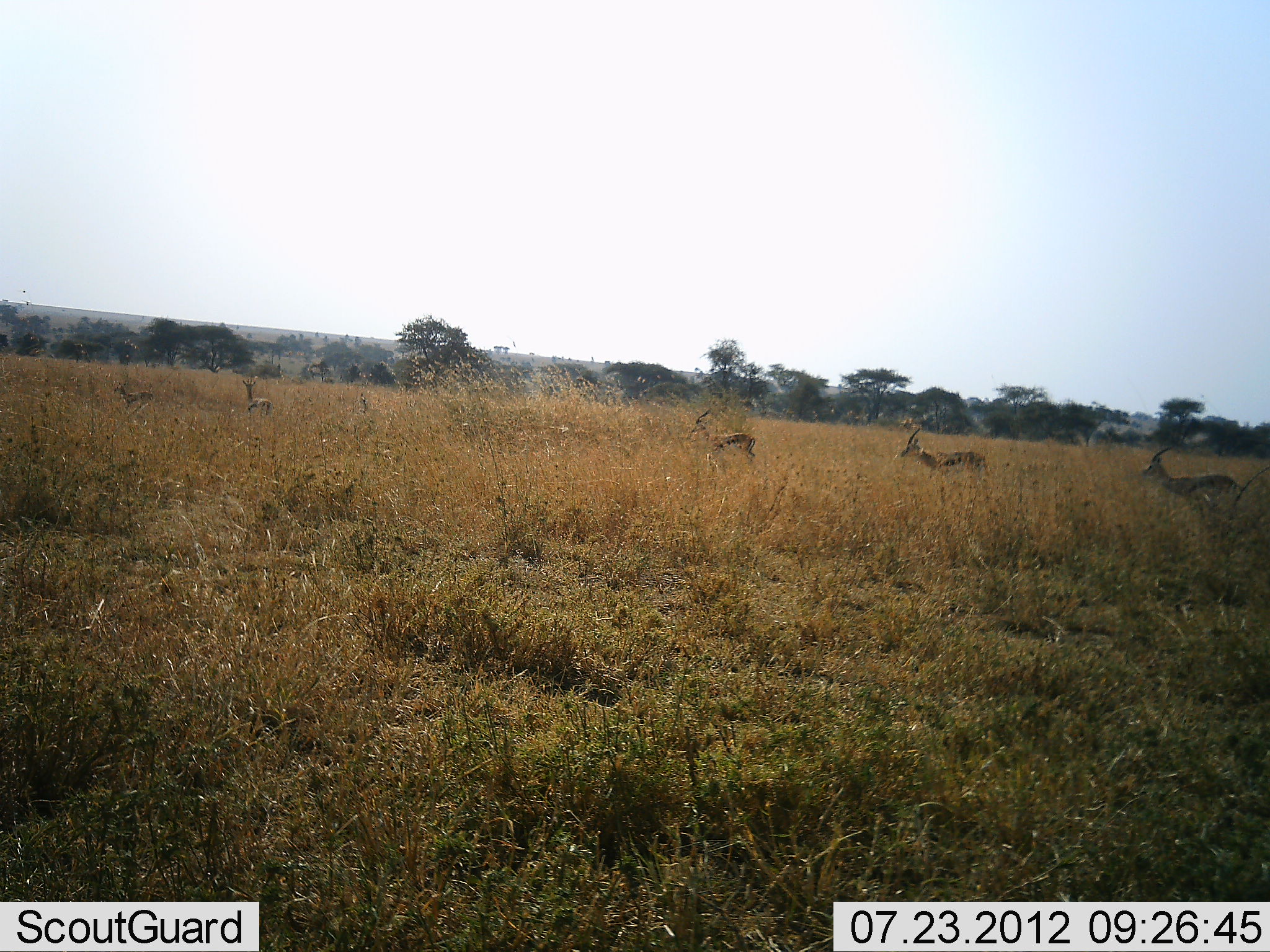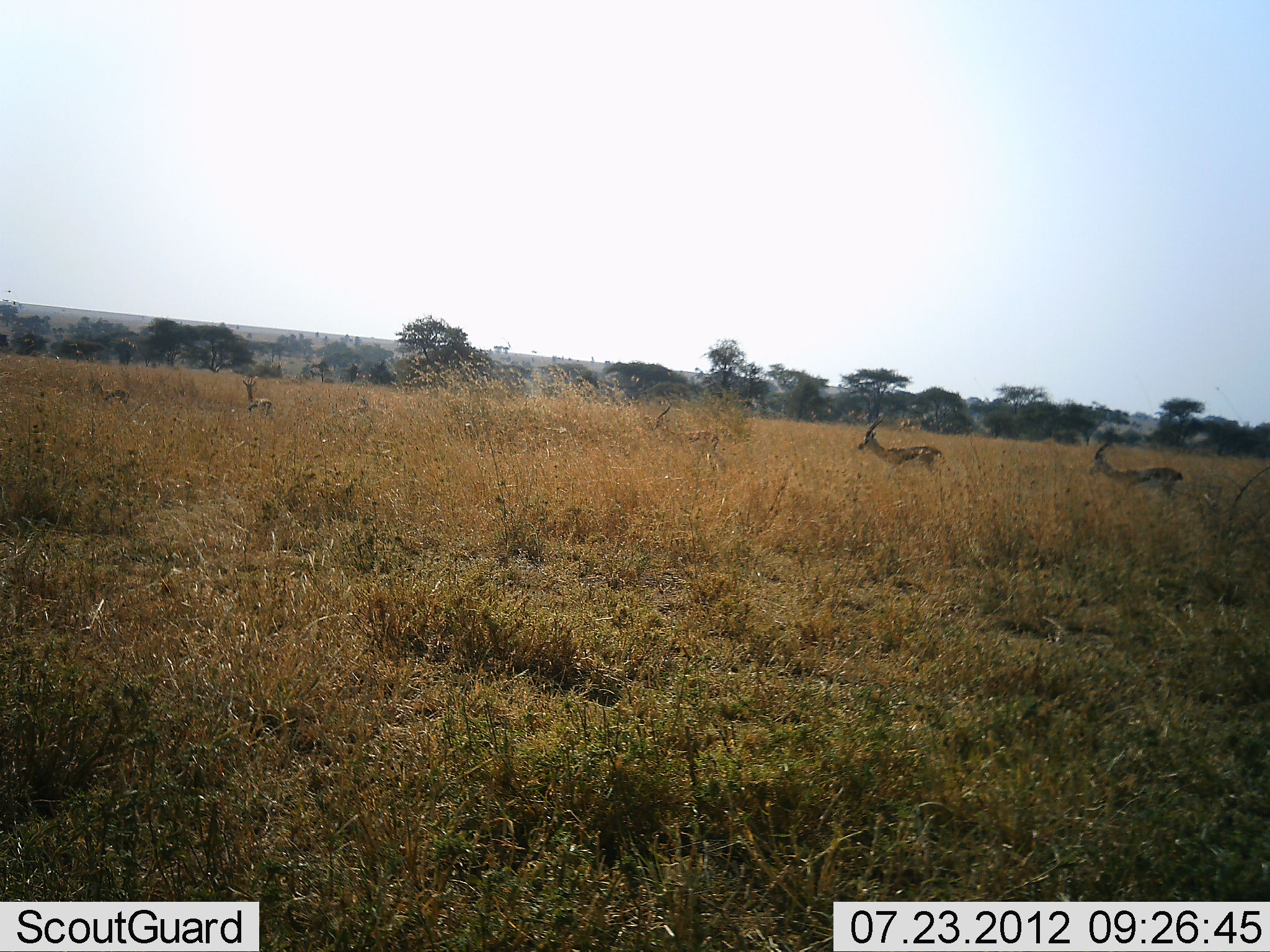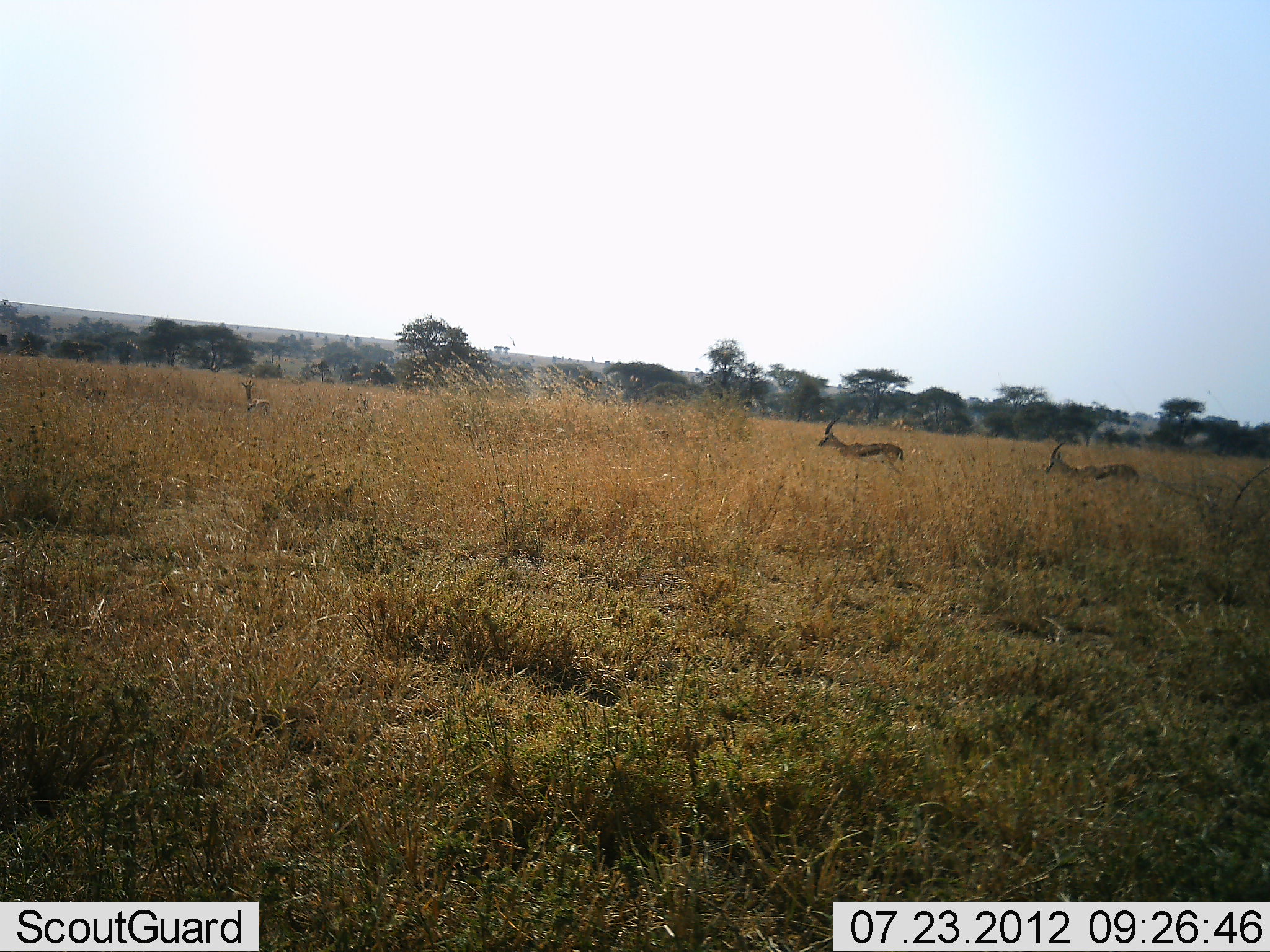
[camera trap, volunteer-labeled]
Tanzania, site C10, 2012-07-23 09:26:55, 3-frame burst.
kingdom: Animalia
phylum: Chordata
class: Mammalia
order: Artiodactyla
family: Bovidae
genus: Eudorcas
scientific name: Eudorcas thomsonii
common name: thomson's gazelle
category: gazellethomsons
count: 5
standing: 36%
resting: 0%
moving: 91%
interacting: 9%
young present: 0%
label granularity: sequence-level